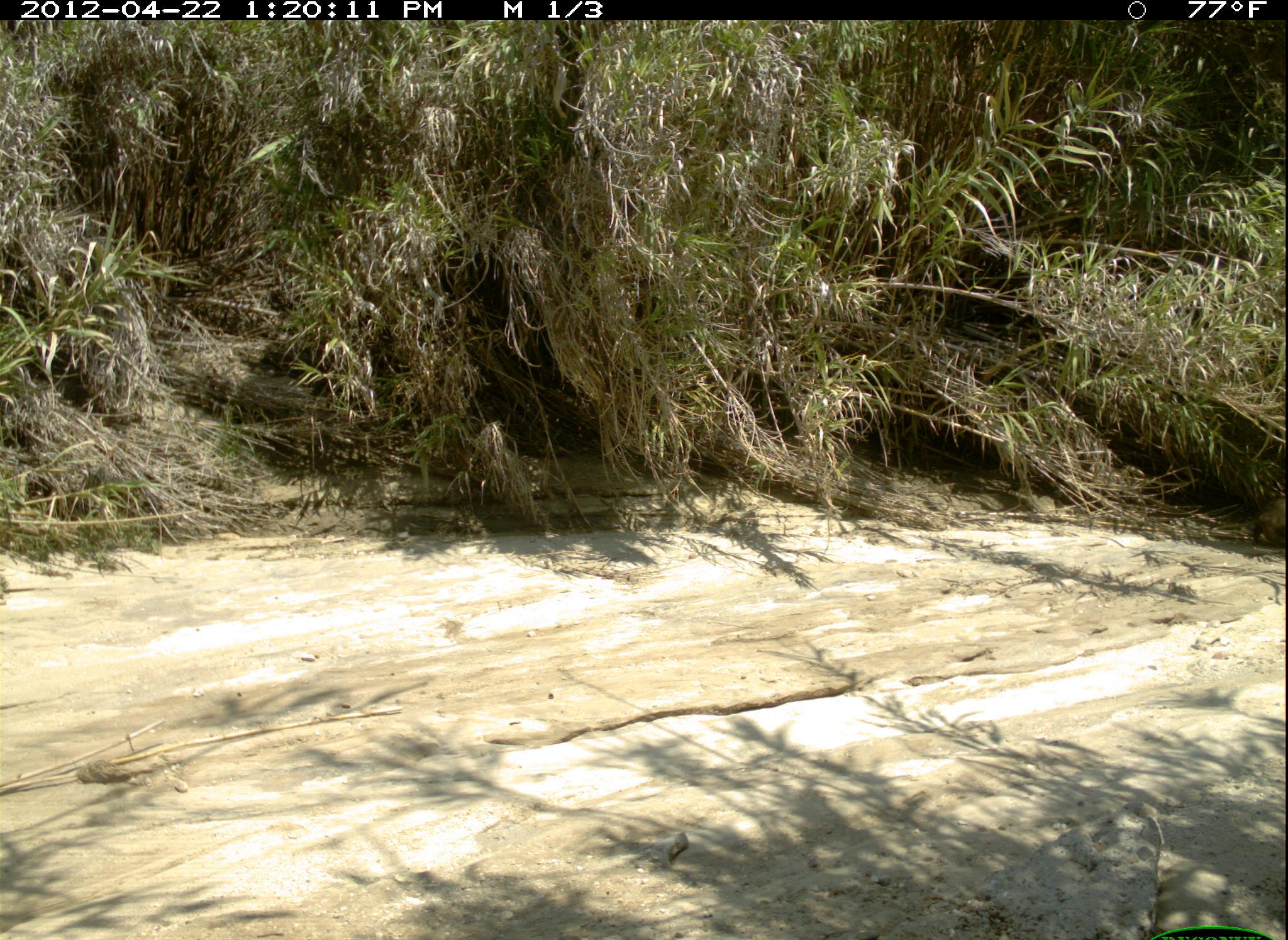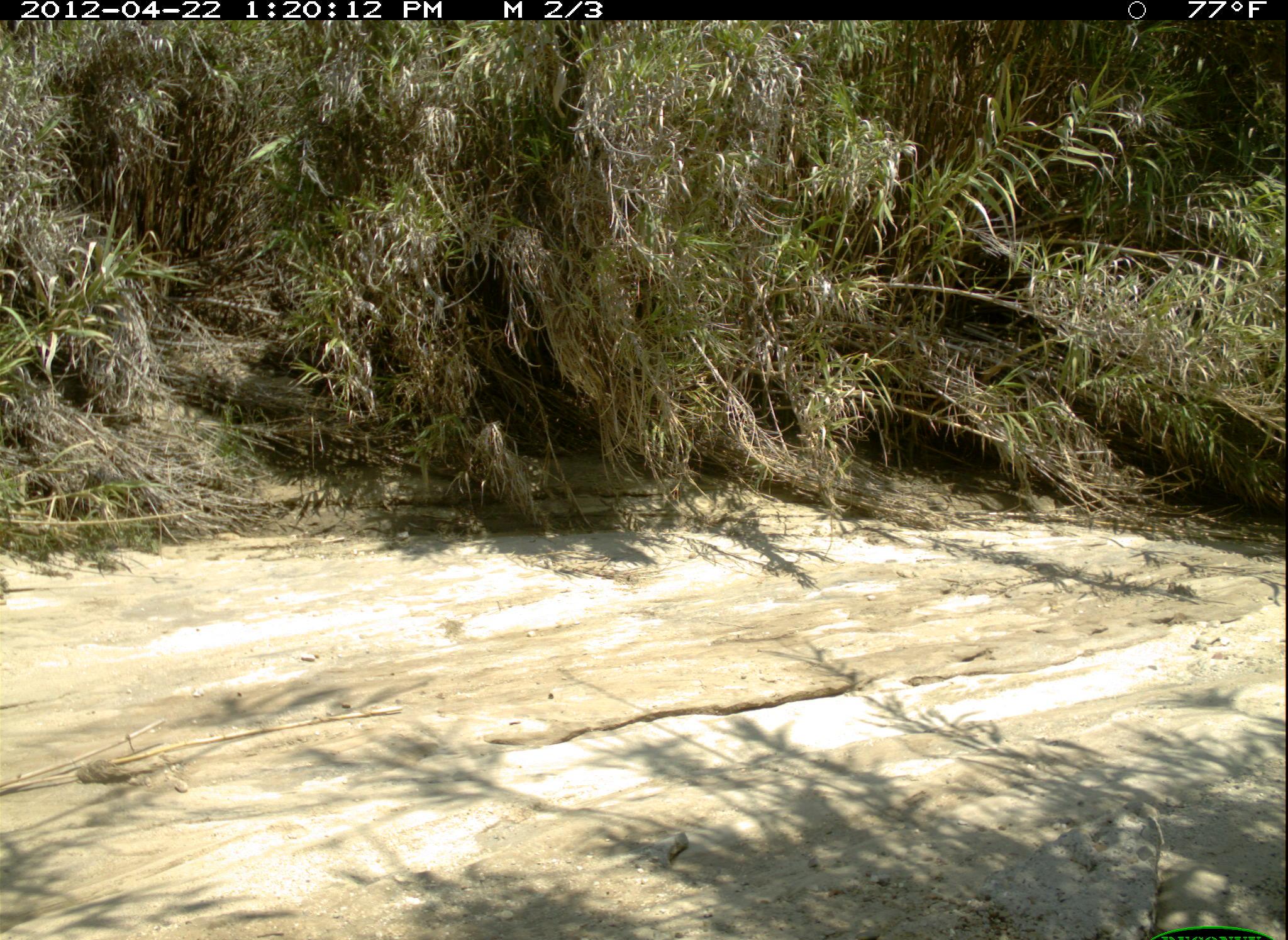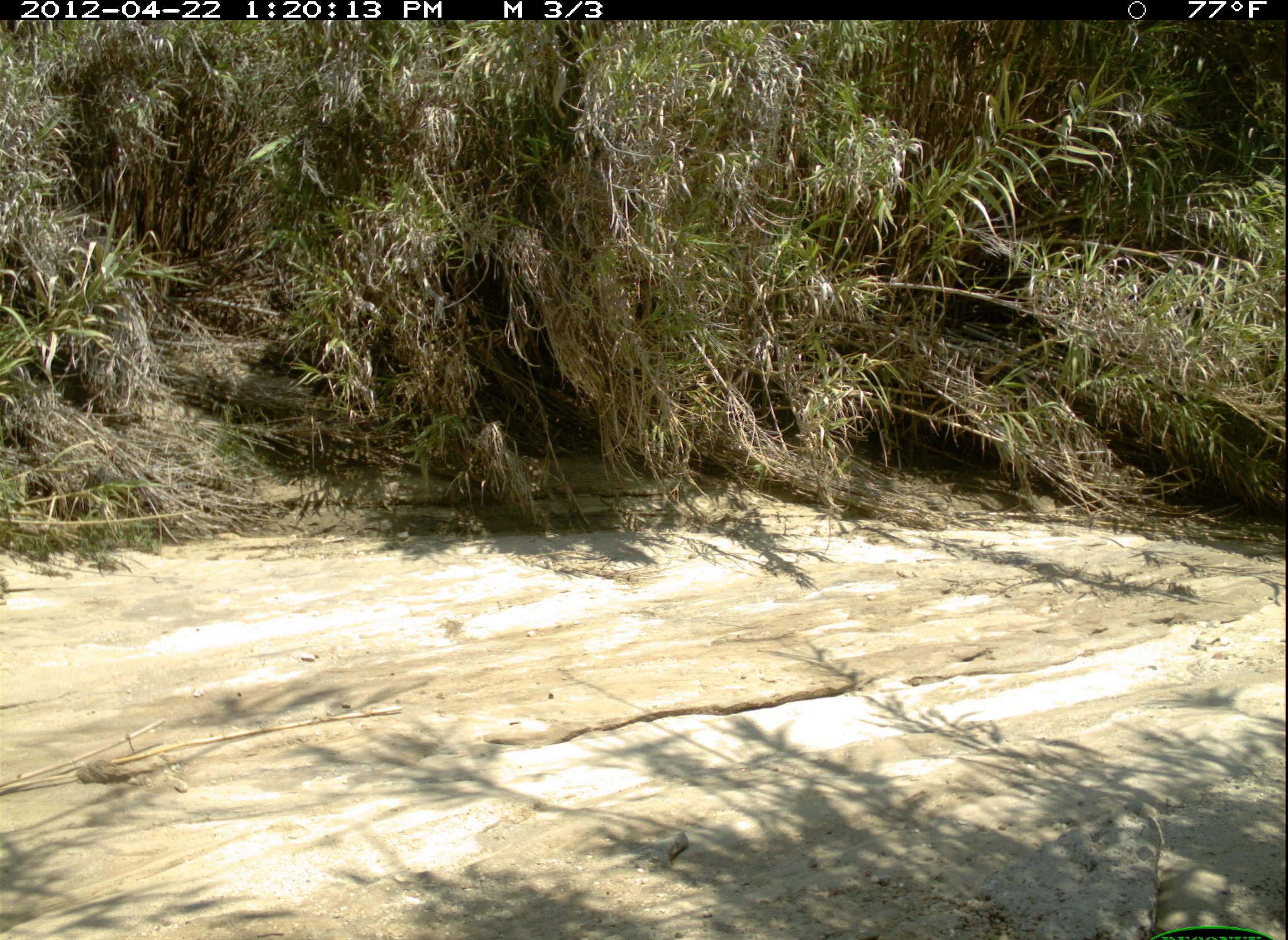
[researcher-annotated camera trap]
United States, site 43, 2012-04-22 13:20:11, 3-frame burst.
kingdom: Animalia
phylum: Chordata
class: Mammalia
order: Didelphimorphia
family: Didelphidae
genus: Didelphis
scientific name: Didelphis virginiana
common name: virginia opossum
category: opossum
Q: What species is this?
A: Opossum (virginia opossum) (Didelphis virginiana).